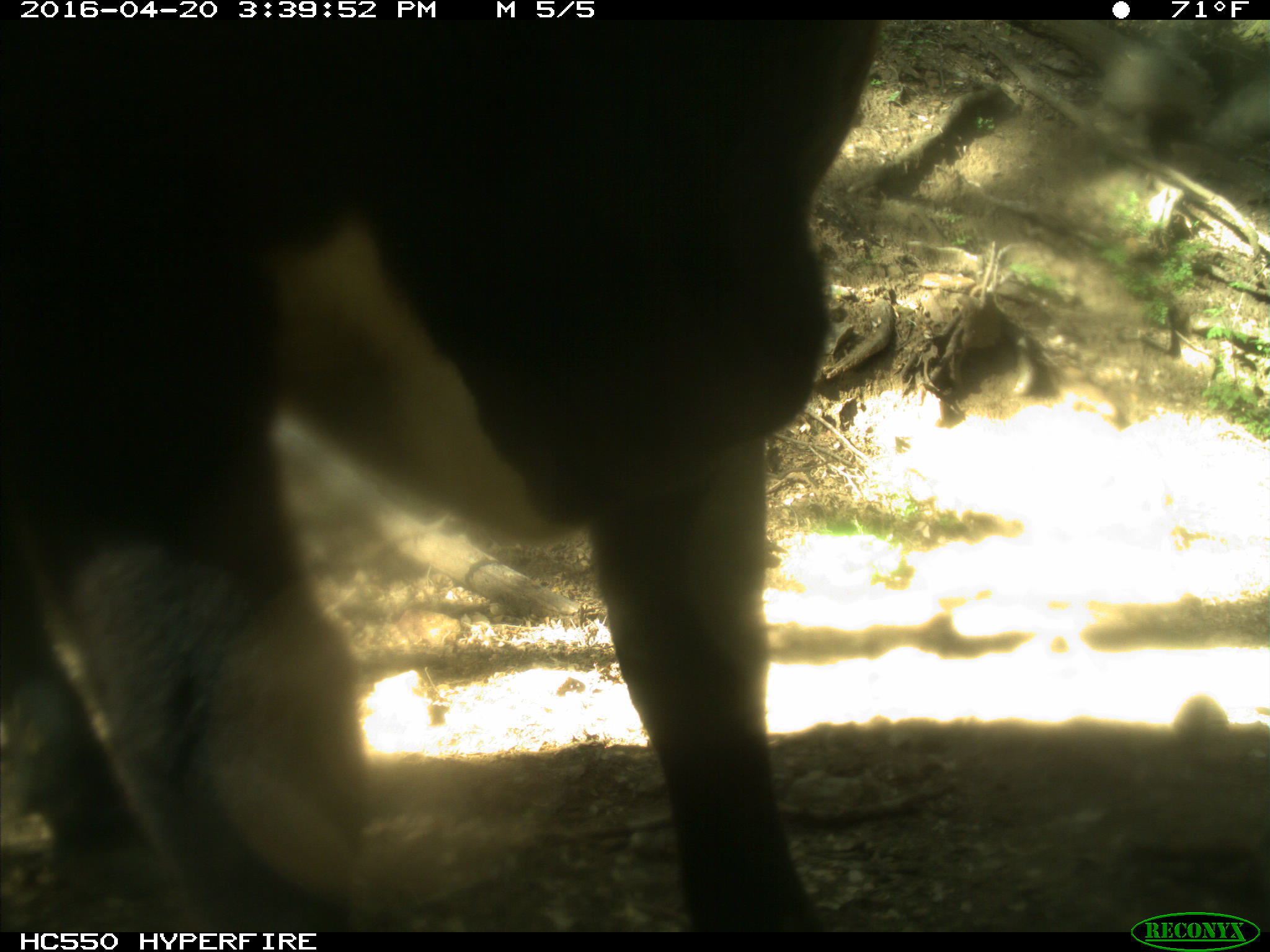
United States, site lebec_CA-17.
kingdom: Animalia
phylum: Chordata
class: Mammalia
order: Artiodactyla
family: Bovidae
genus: Bos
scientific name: Bos taurus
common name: domestic cow